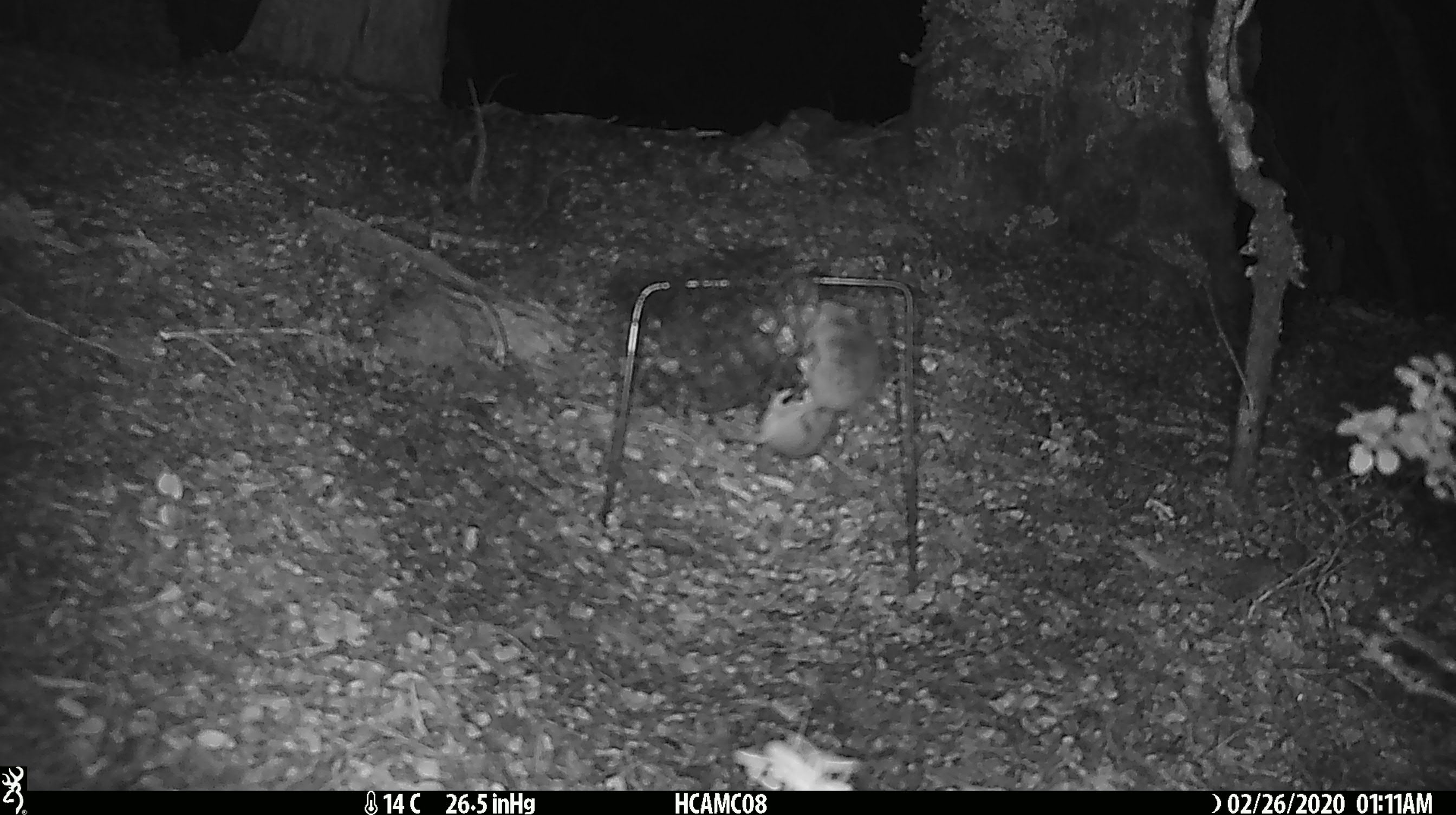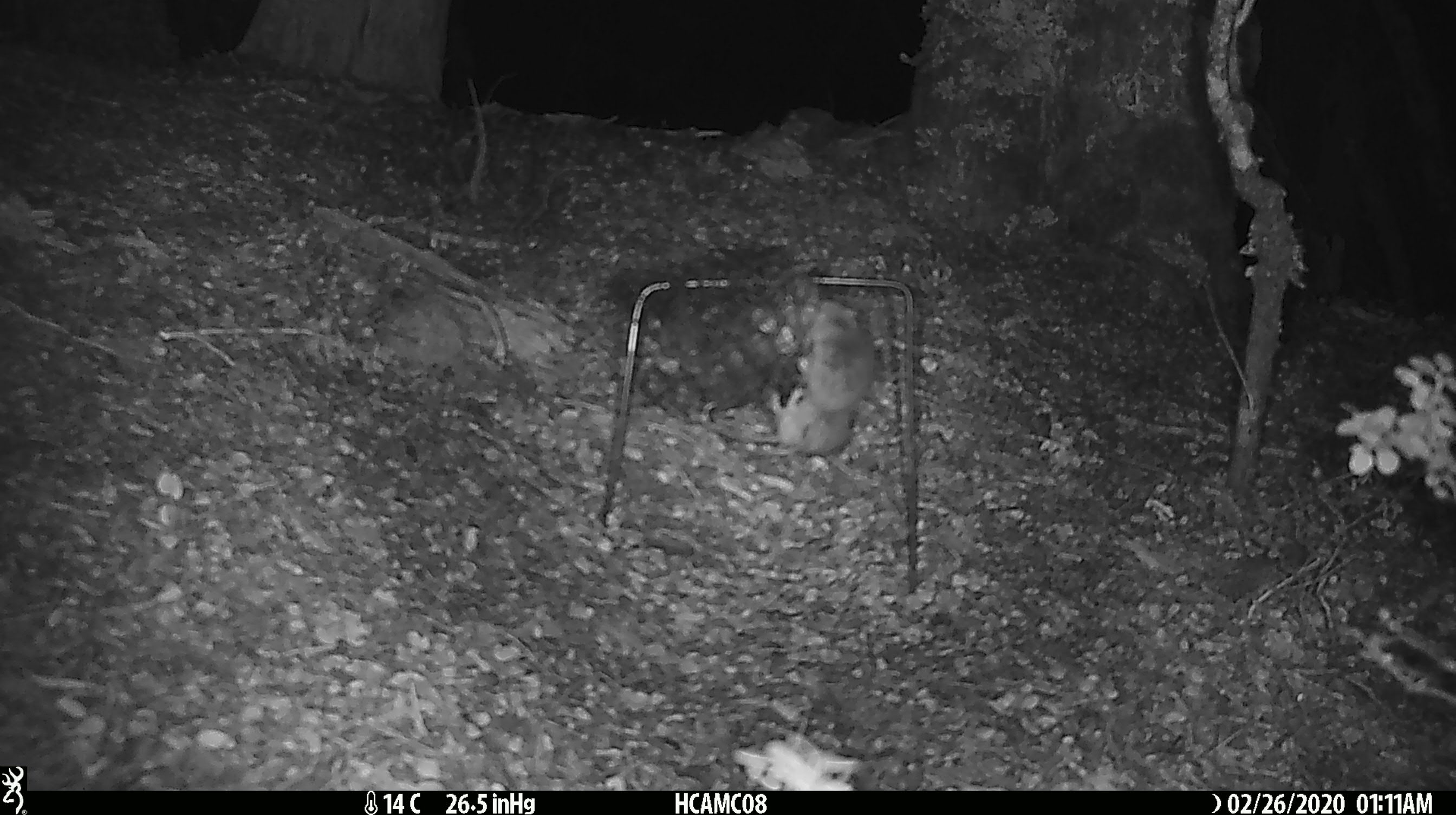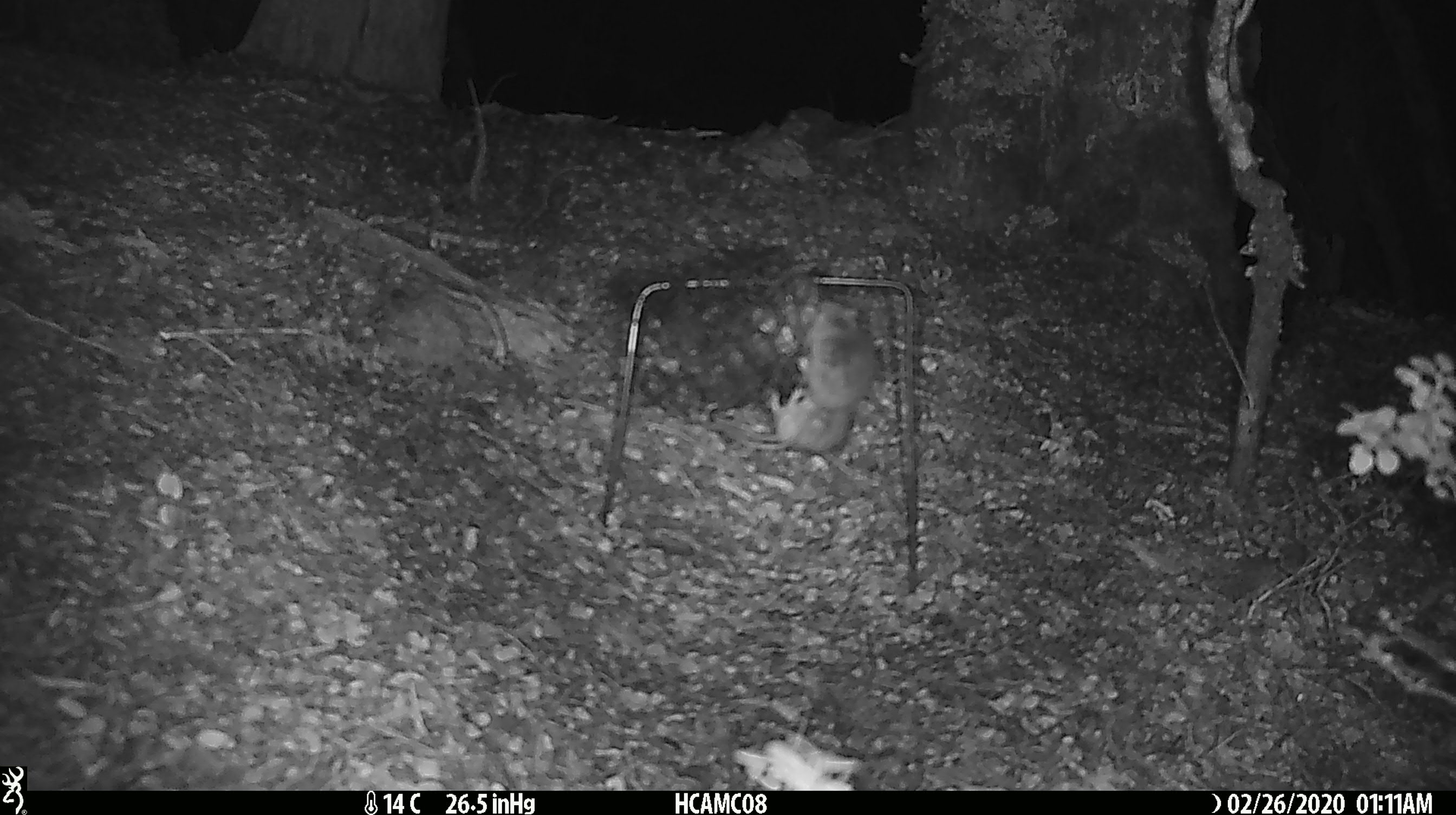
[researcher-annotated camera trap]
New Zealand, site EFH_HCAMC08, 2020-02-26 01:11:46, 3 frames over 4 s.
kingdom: Animalia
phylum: Chordata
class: Mammalia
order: Rodentia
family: Muridae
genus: Mus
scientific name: Mus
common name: mouse